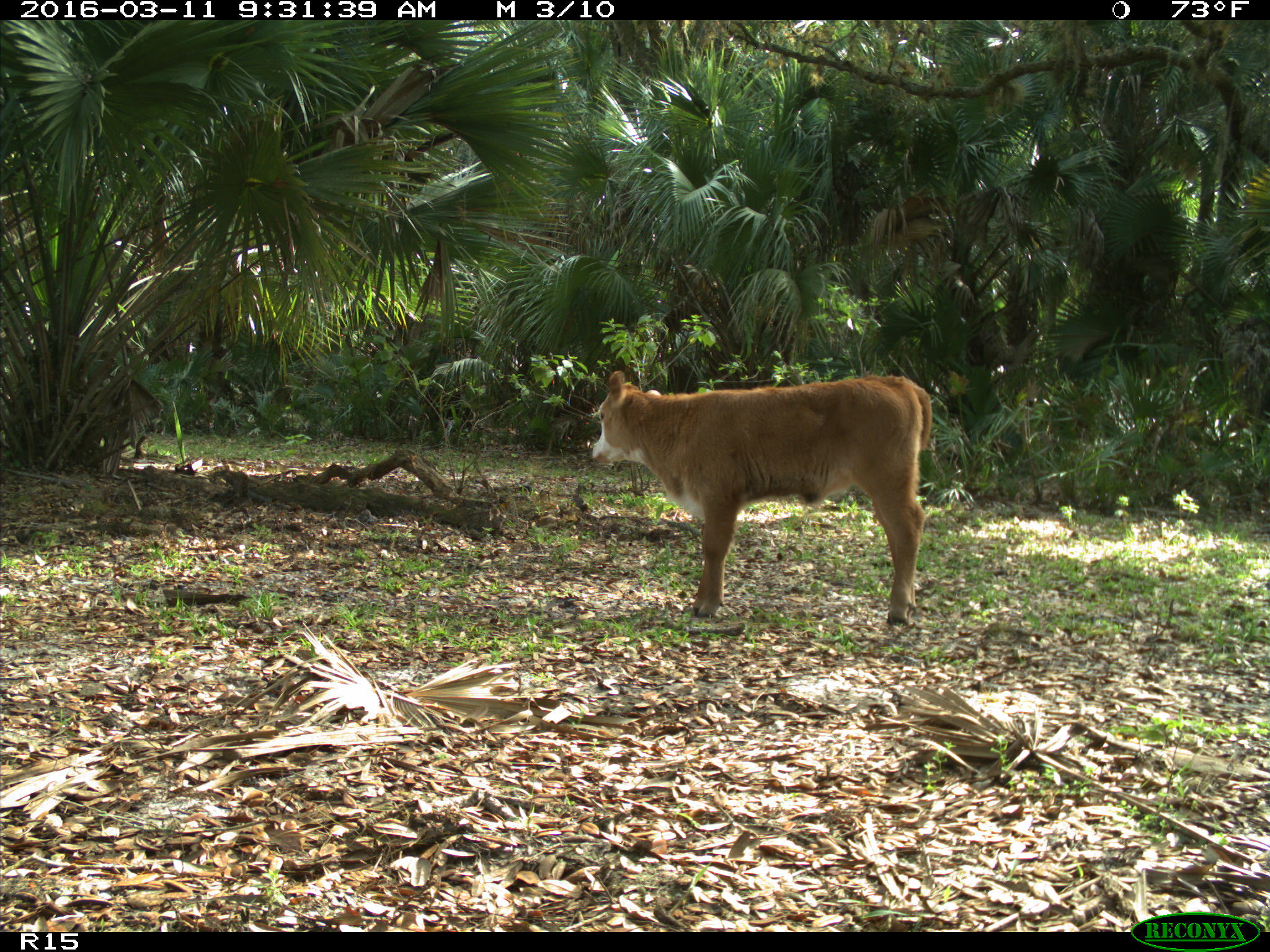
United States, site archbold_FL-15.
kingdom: Animalia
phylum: Chordata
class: Mammalia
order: Artiodactyla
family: Bovidae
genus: Bos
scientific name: Bos taurus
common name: domestic cow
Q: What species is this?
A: Bos taurus (domestic cow).